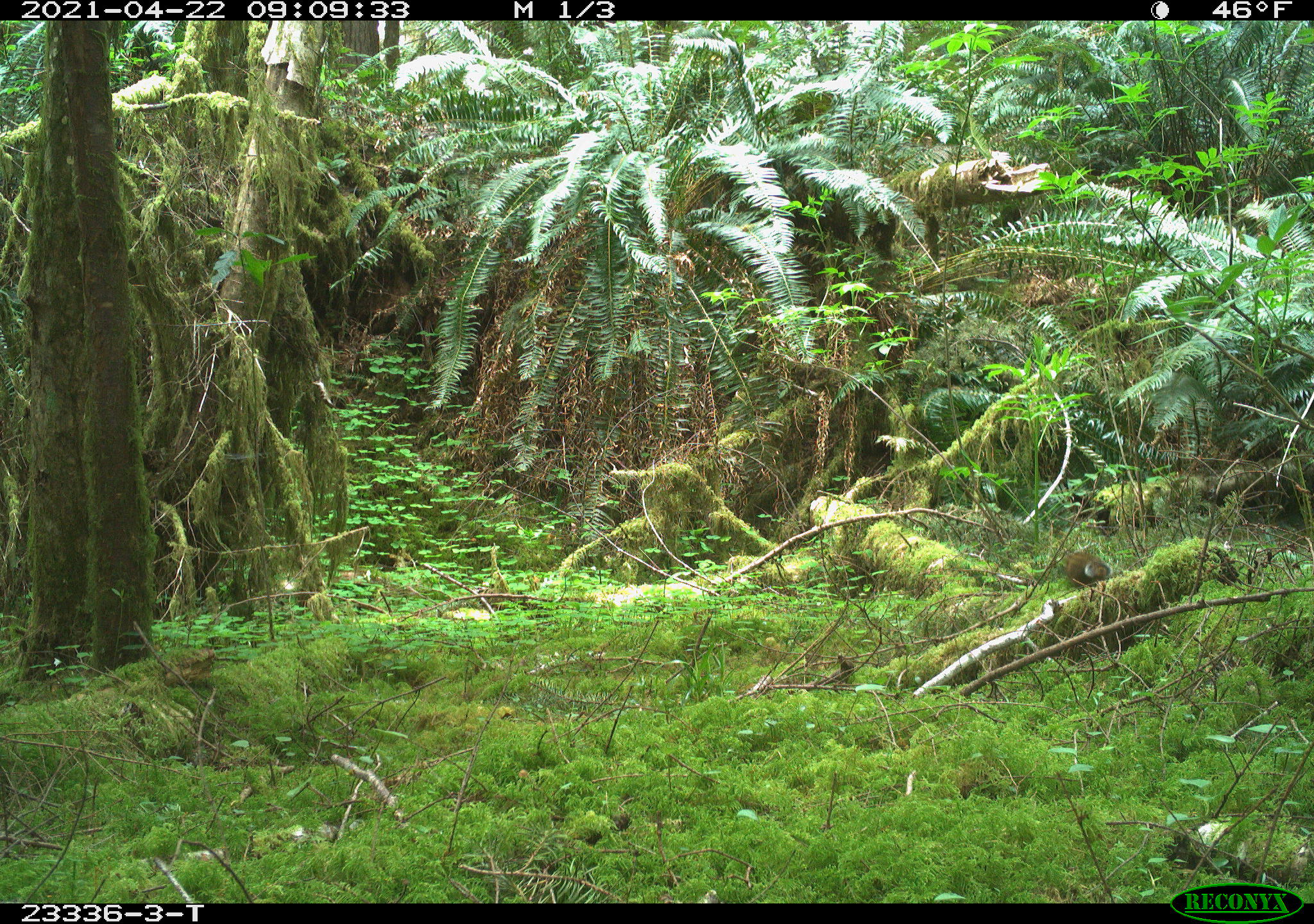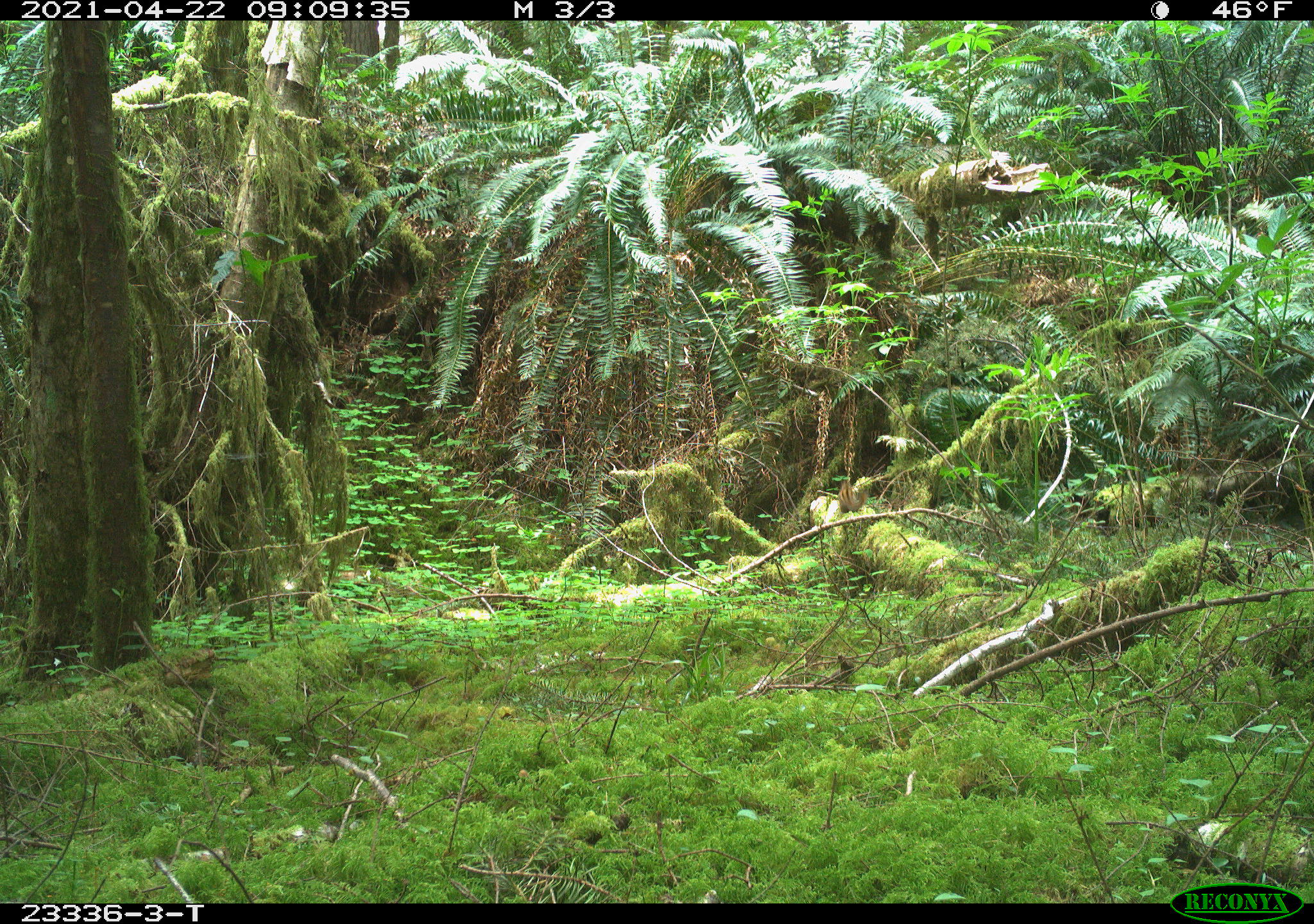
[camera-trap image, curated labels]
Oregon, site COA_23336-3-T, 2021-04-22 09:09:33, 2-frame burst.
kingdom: Animalia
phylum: Chordata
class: Mammalia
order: Rodentia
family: Sciuridae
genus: Neotamias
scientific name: Neotamias townsendii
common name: townsend's chipmunk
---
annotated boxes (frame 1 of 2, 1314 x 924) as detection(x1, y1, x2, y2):
townsend's chipmunk: detection(1058, 542, 1122, 595)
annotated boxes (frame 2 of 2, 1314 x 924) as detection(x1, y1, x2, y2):
townsend's chipmunk: detection(833, 474, 870, 516)